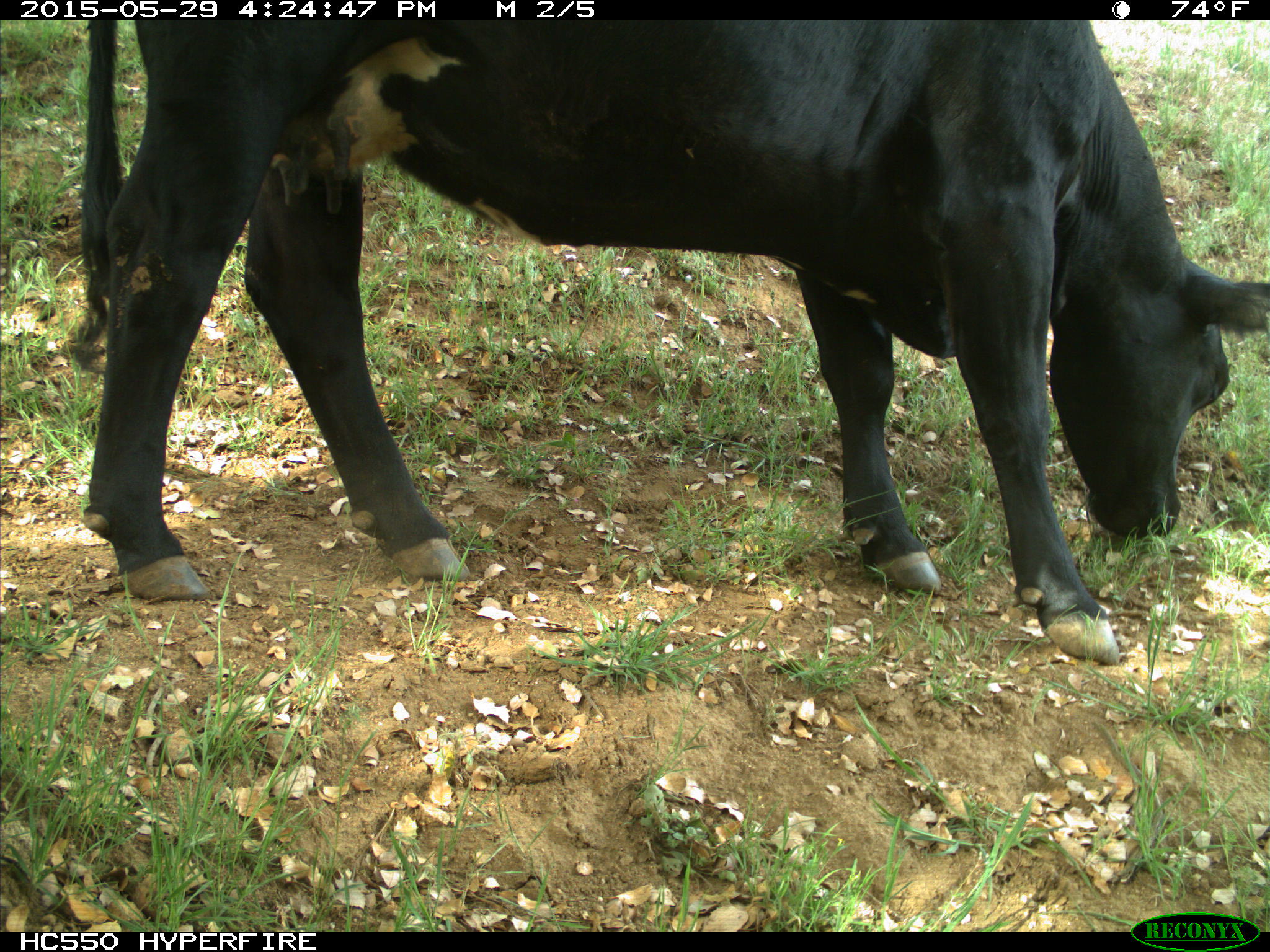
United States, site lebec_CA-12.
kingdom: Animalia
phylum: Chordata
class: Mammalia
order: Artiodactyla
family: Bovidae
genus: Bos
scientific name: Bos taurus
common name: domestic cow